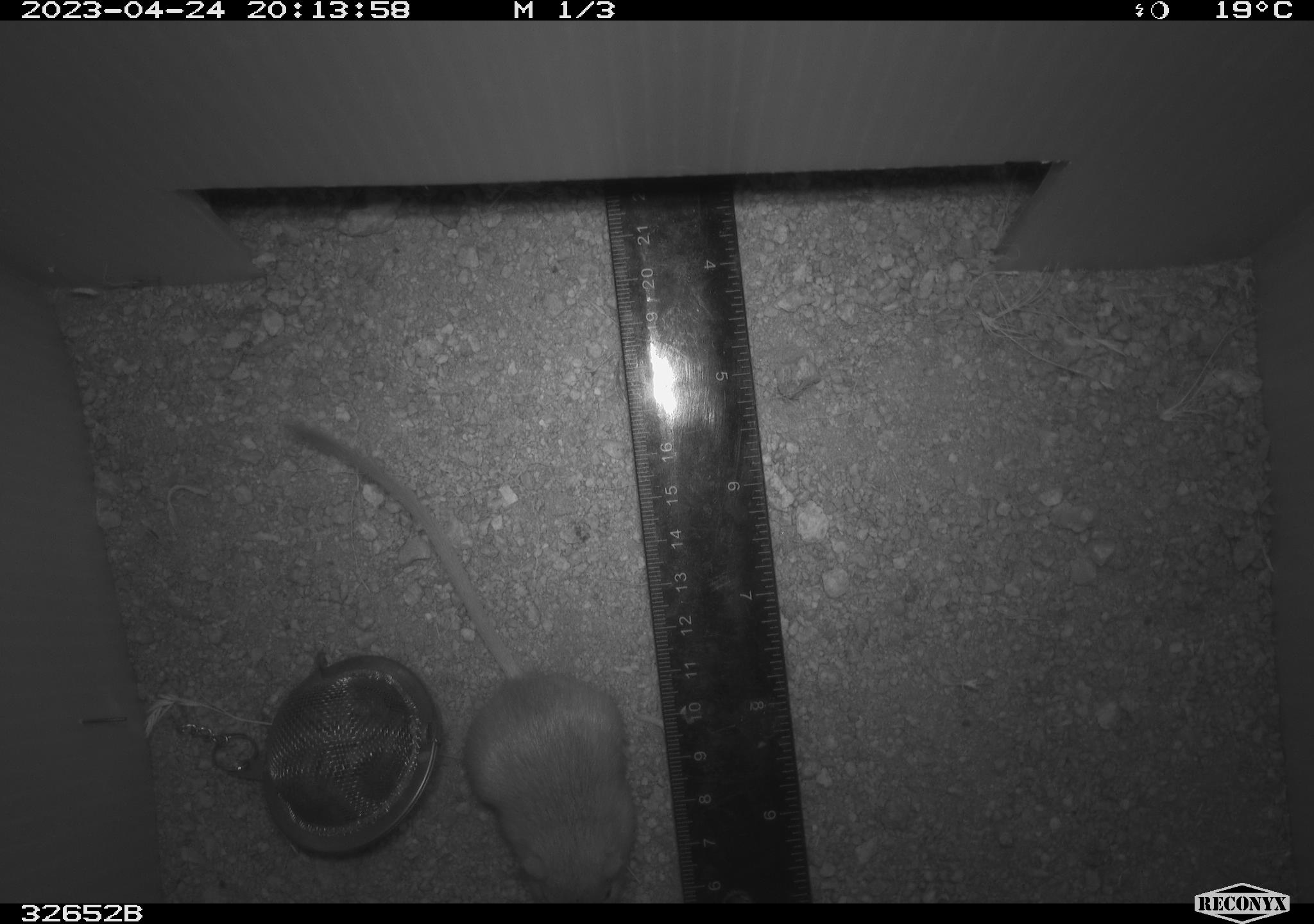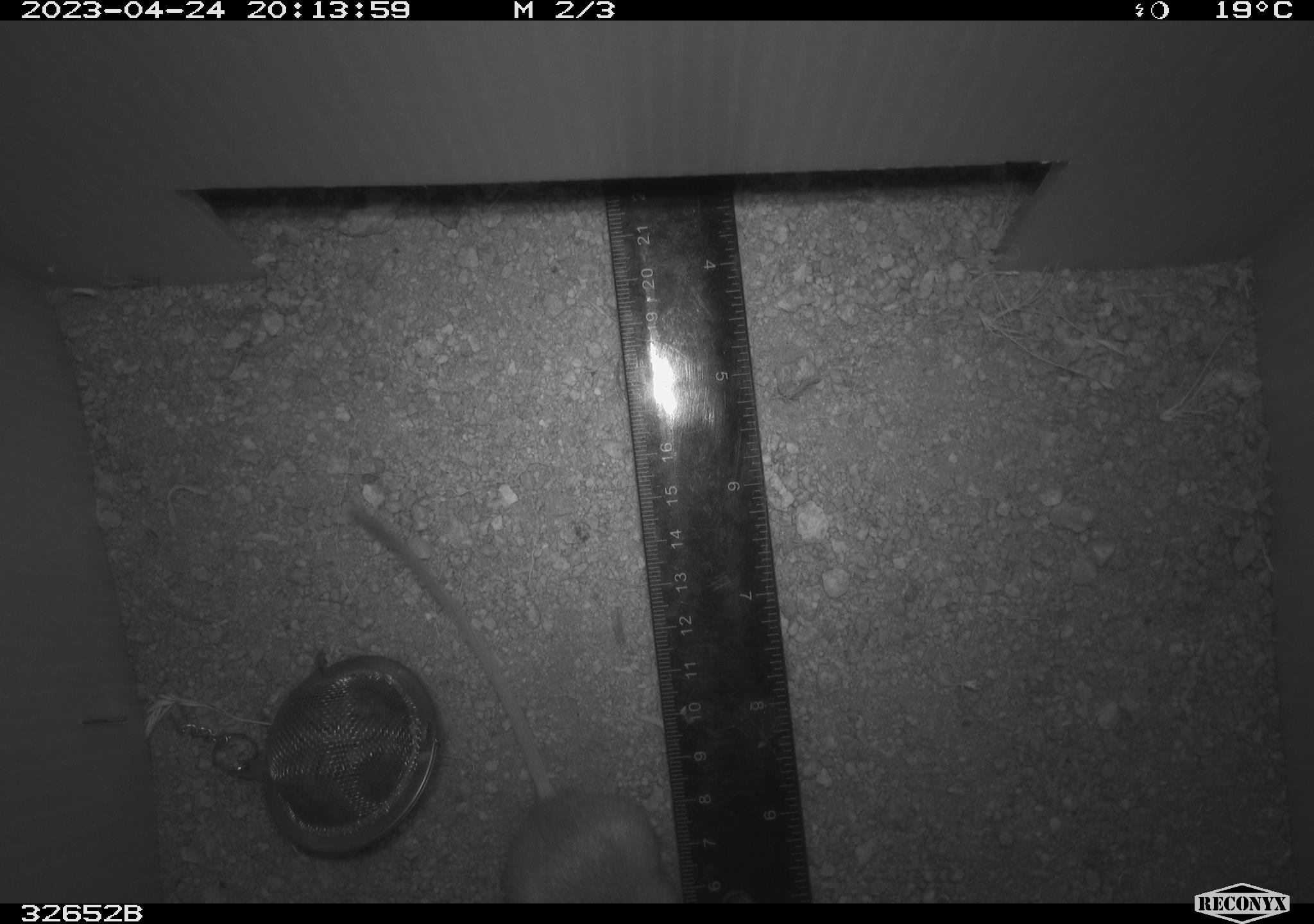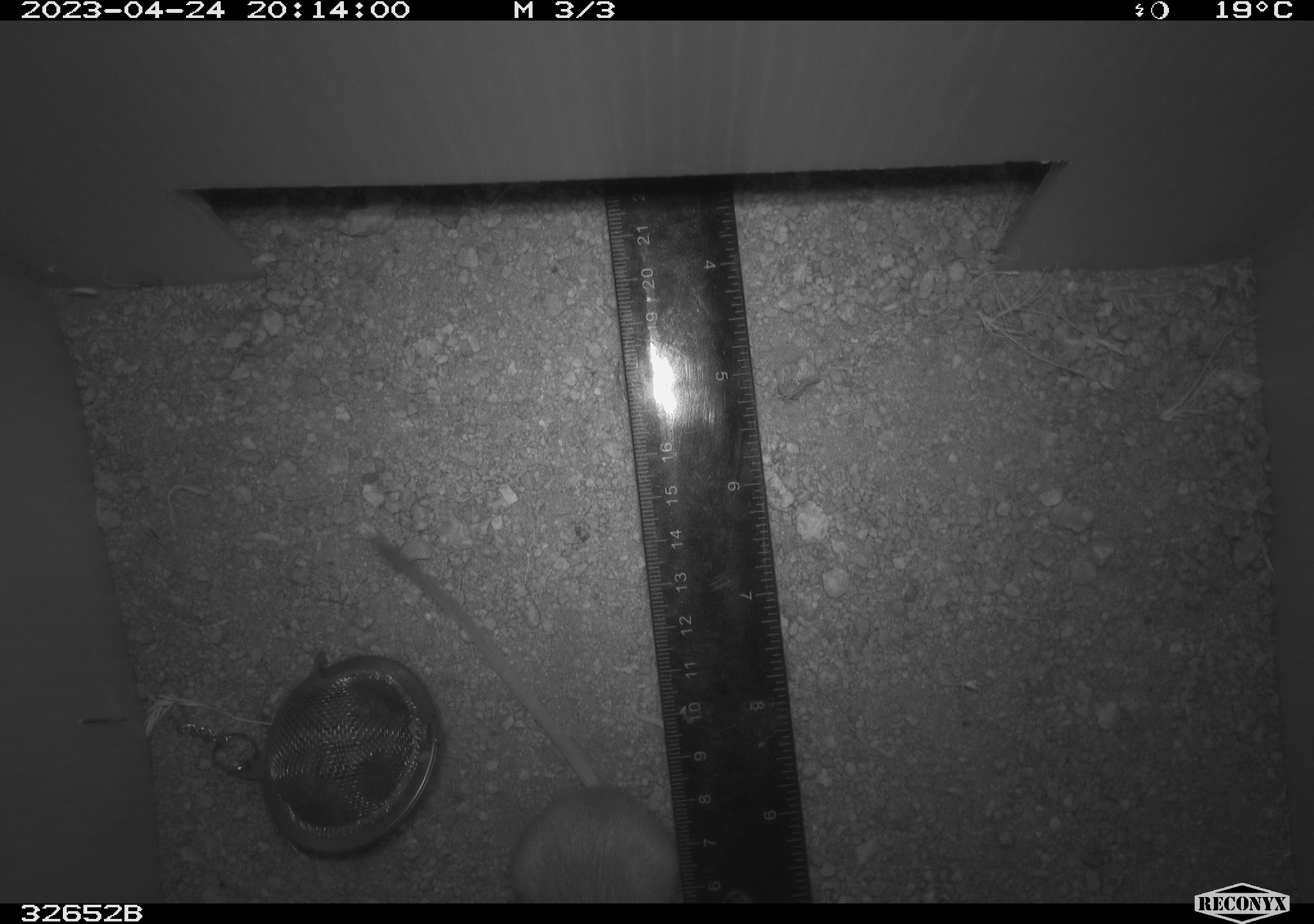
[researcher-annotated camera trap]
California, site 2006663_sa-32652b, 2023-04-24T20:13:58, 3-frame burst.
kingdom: Animalia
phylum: Chordata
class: Mammalia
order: Rodentia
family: Heteromyidae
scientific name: Heteromyidae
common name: kangaroo rats and pocket mice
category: heteromyidae family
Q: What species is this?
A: Heteromyidae family (kangaroo rats and pocket mice) (Heteromyidae).